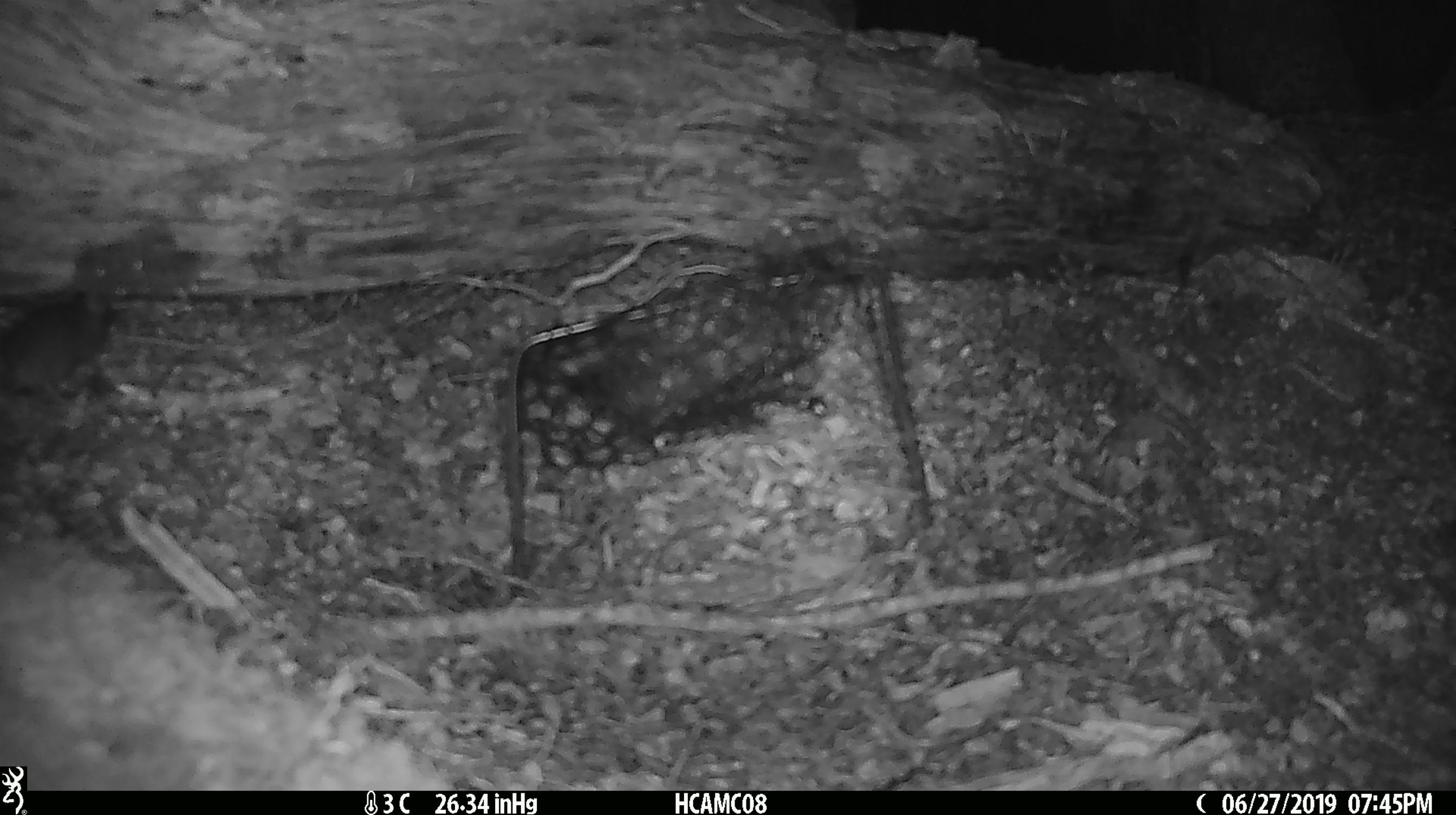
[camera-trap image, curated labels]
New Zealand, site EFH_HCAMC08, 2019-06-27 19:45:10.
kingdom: Animalia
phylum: Chordata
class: Mammalia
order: Rodentia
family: Muridae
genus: Mus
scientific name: Mus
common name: mouse